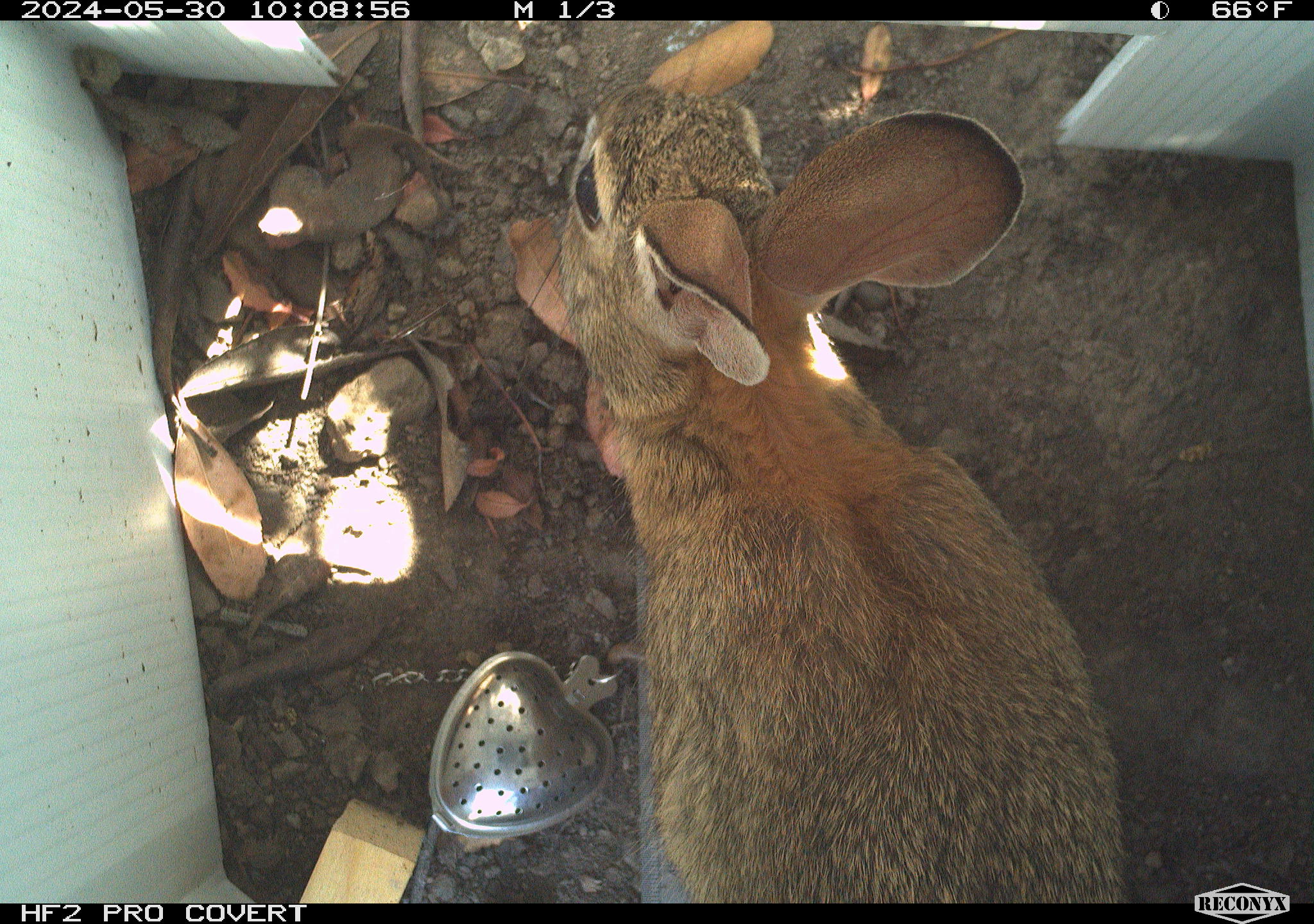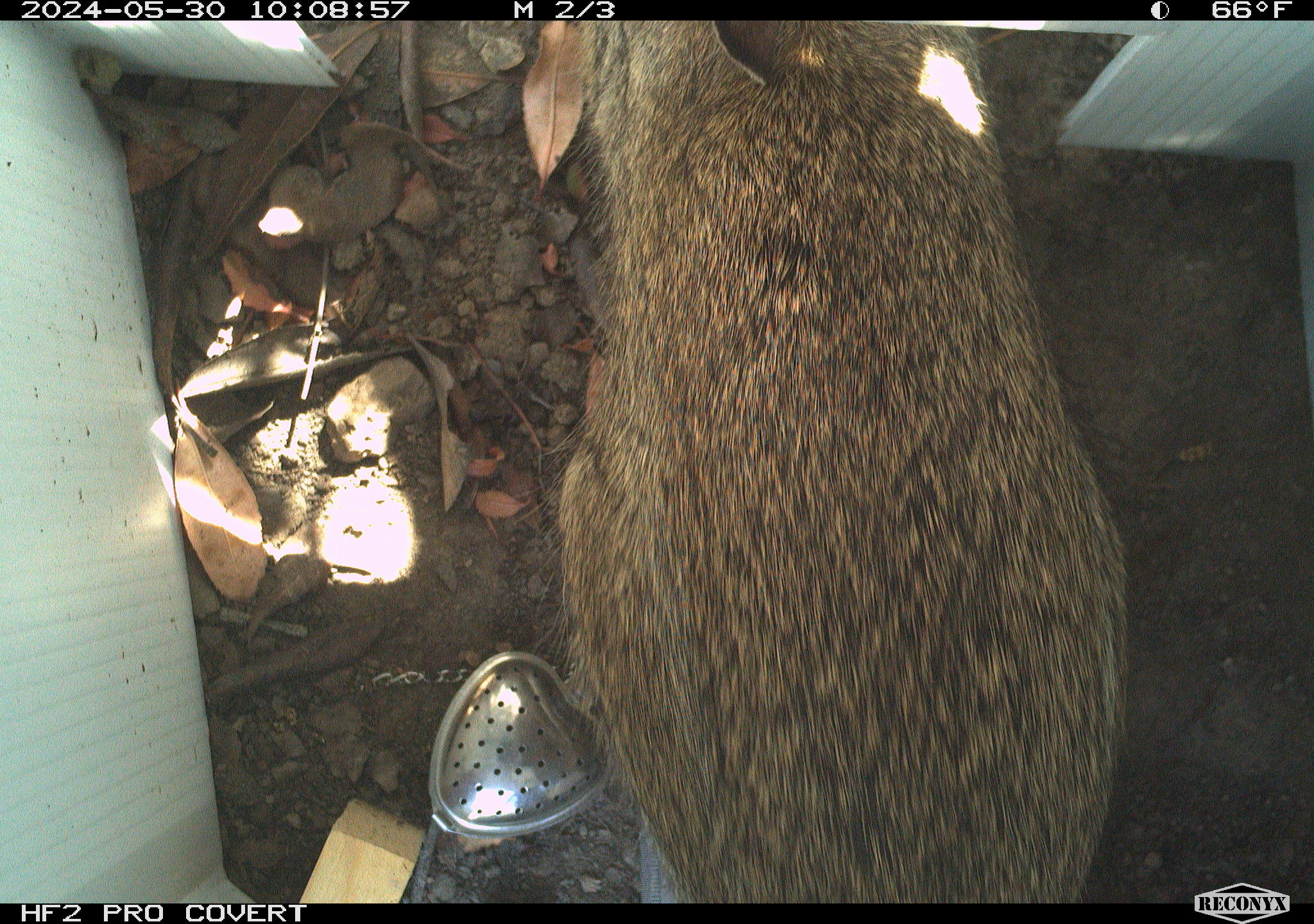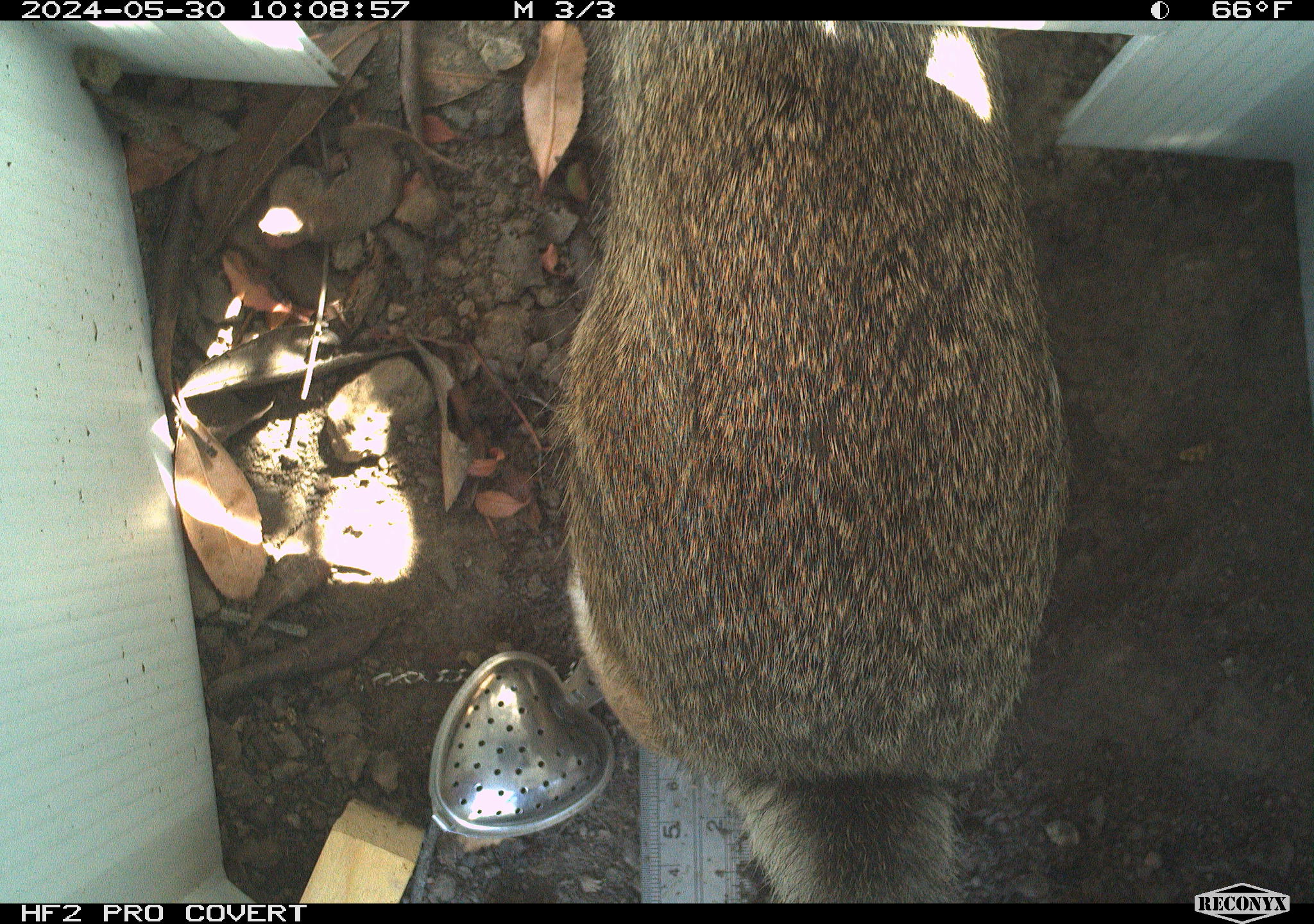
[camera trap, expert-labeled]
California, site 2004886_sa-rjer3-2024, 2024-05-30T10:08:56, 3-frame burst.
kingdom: Animalia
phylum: Chordata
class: Mammalia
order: Lagomorpha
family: Leporidae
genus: Sylvilagus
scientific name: Sylvilagus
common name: cottontail rabbits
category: sylvilagus species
Sylvilagus species (cottontail rabbits) (Sylvilagus).